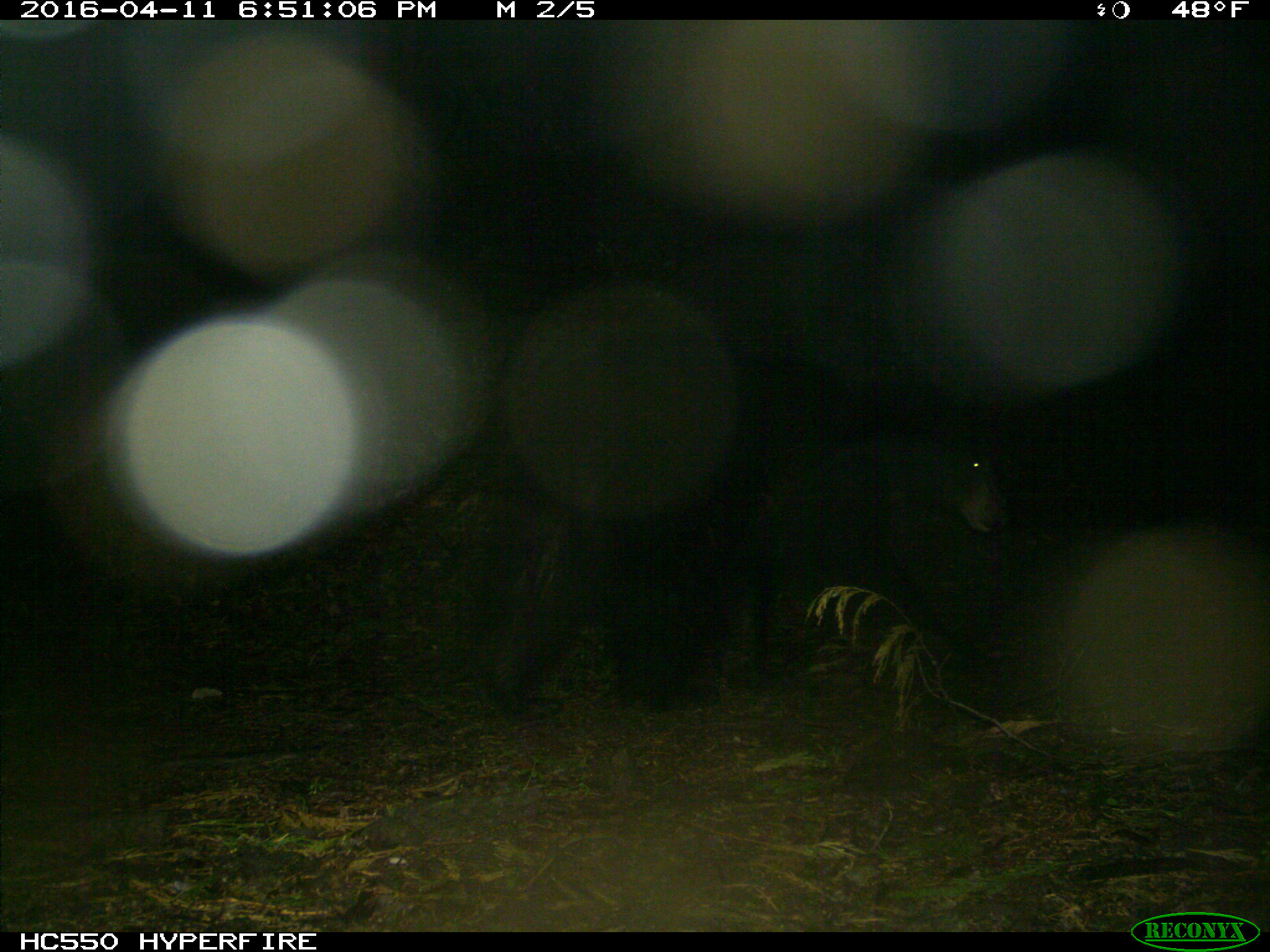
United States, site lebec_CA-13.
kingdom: Animalia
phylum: Chordata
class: Mammalia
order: Carnivora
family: Ursidae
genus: Ursus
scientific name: Ursus americanus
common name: american black bear